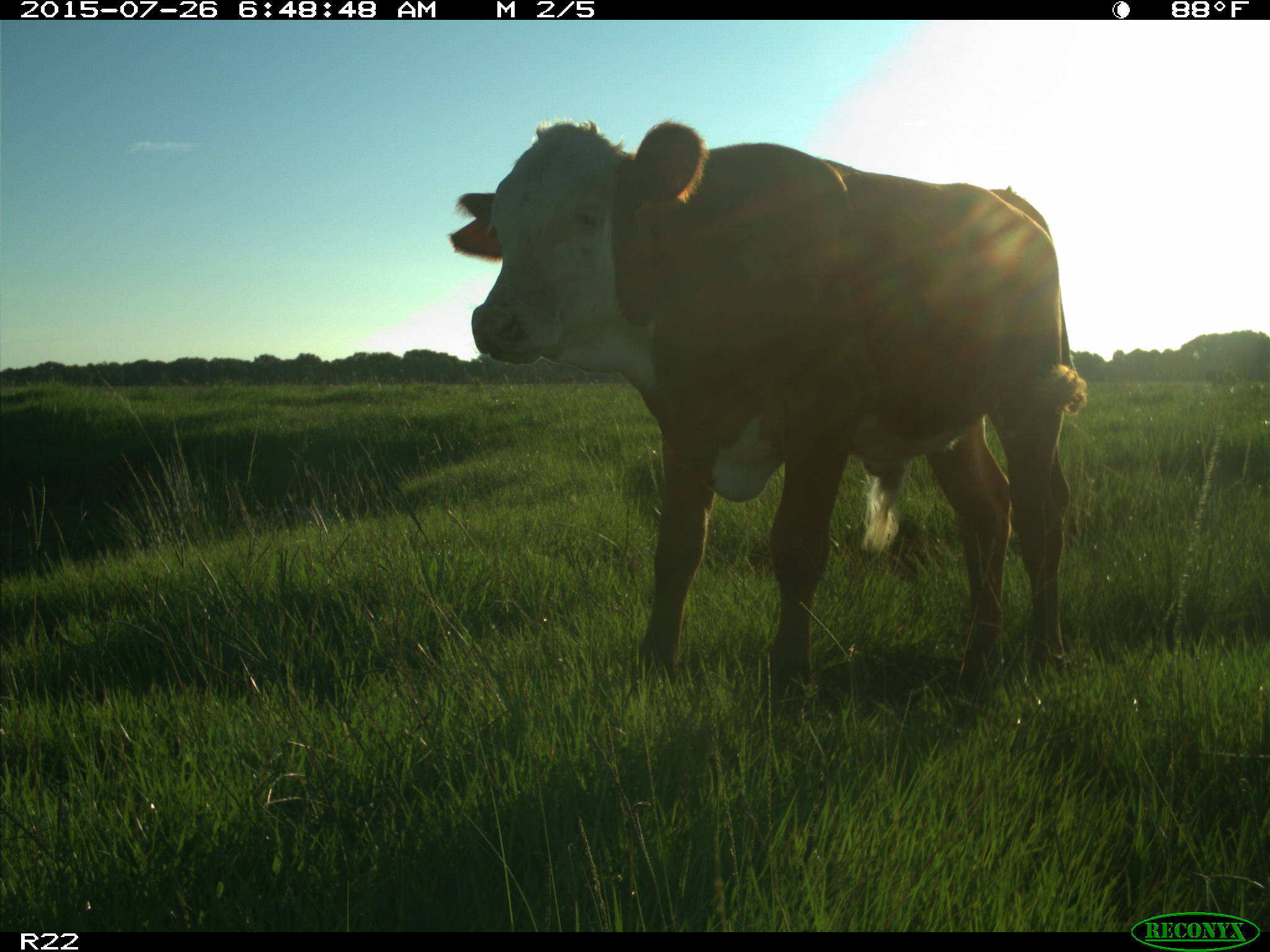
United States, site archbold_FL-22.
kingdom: Animalia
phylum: Chordata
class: Mammalia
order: Artiodactyla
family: Bovidae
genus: Bos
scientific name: Bos taurus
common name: domestic cow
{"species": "Bos taurus (domestic cow)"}